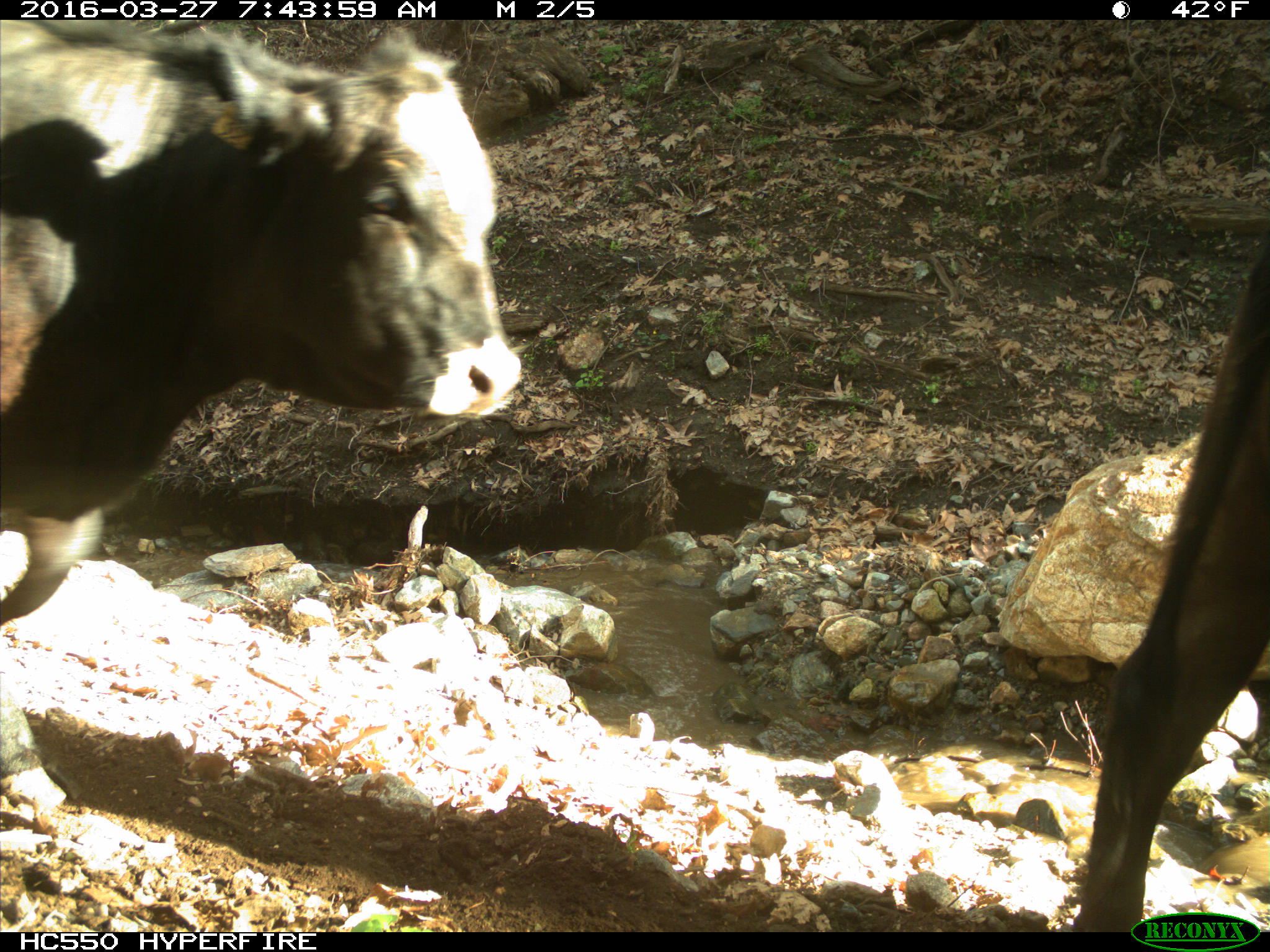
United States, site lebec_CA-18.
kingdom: Animalia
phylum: Chordata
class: Mammalia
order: Artiodactyla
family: Bovidae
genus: Bos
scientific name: Bos taurus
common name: domestic cow